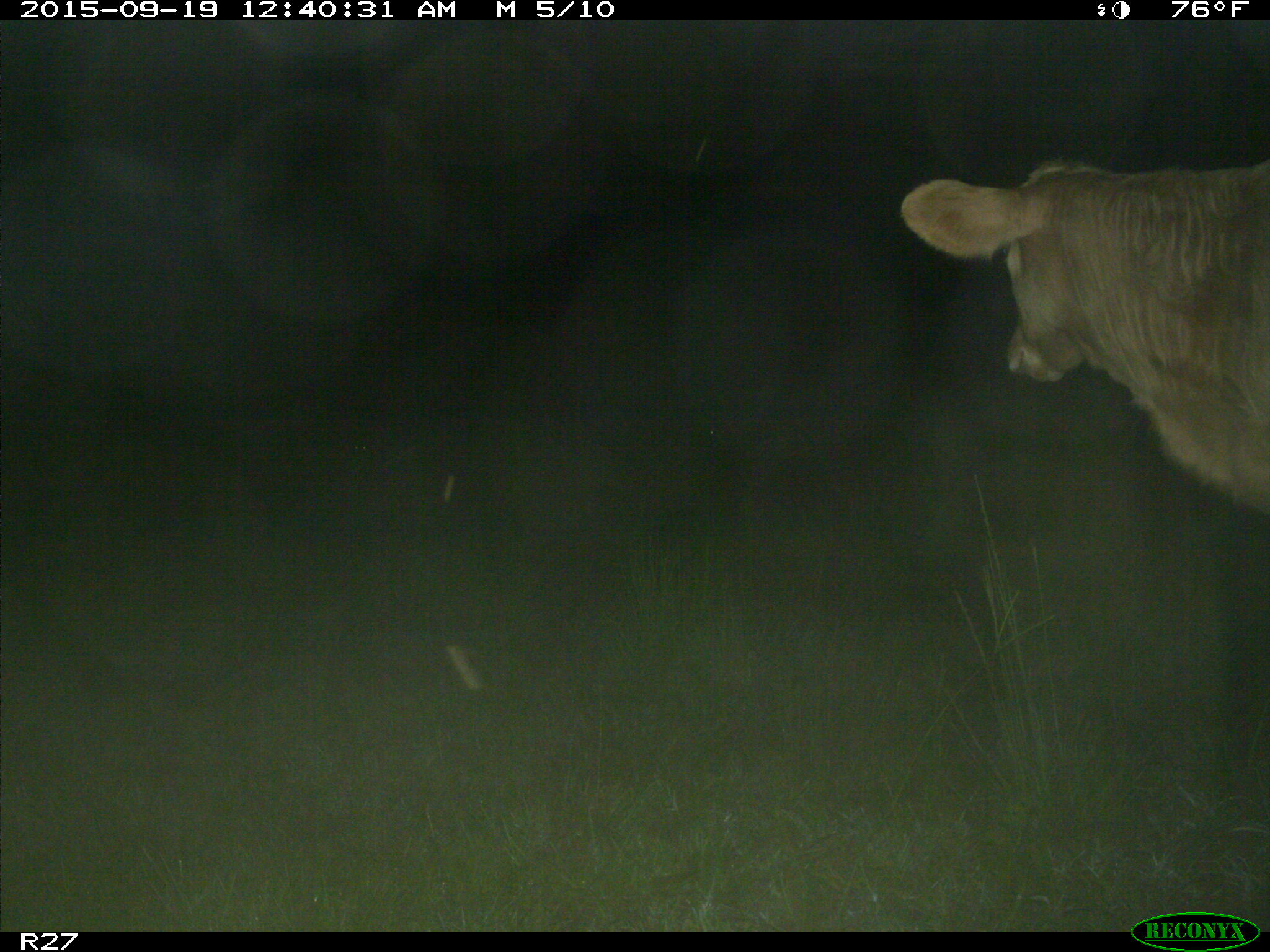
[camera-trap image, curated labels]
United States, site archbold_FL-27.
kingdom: Animalia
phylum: Chordata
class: Mammalia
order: Artiodactyla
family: Bovidae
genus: Bos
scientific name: Bos taurus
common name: domestic cow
Bos taurus (domestic cow).